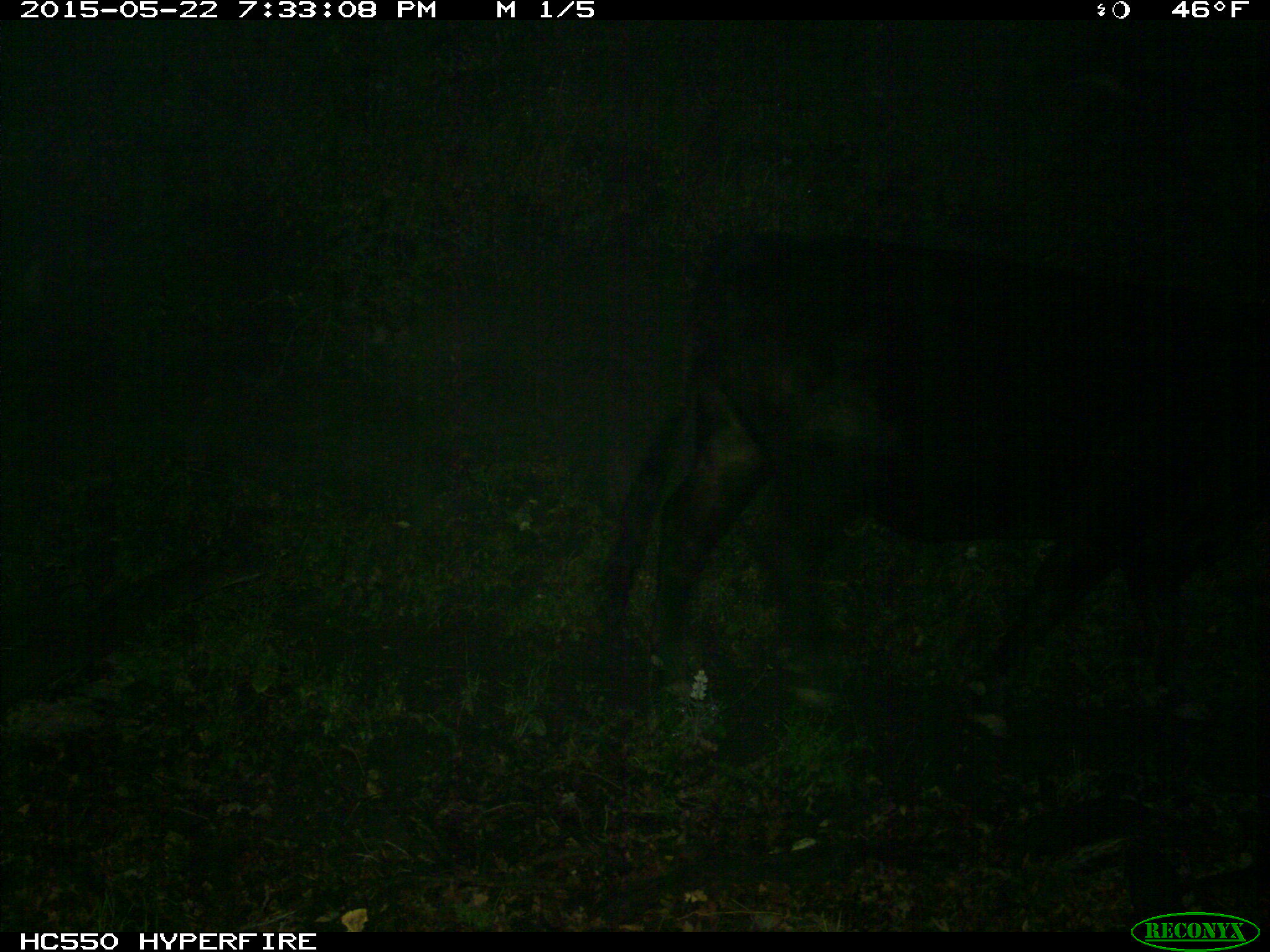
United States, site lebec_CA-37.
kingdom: Animalia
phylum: Chordata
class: Mammalia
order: Artiodactyla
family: Bovidae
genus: Bos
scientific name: Bos taurus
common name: domestic cow